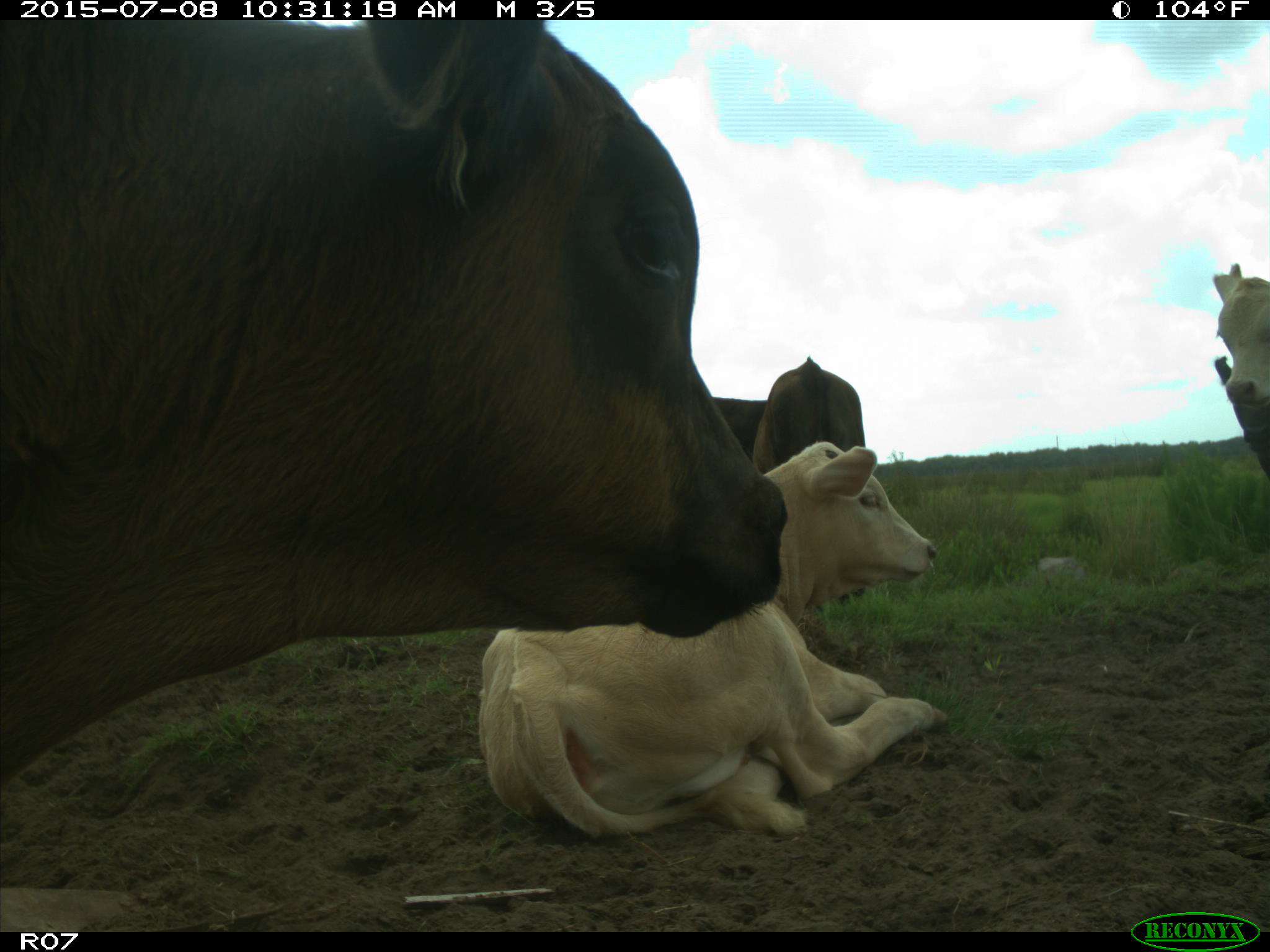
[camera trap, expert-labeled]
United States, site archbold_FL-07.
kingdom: Animalia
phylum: Chordata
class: Mammalia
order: Artiodactyla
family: Bovidae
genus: Bos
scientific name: Bos taurus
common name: domestic cow